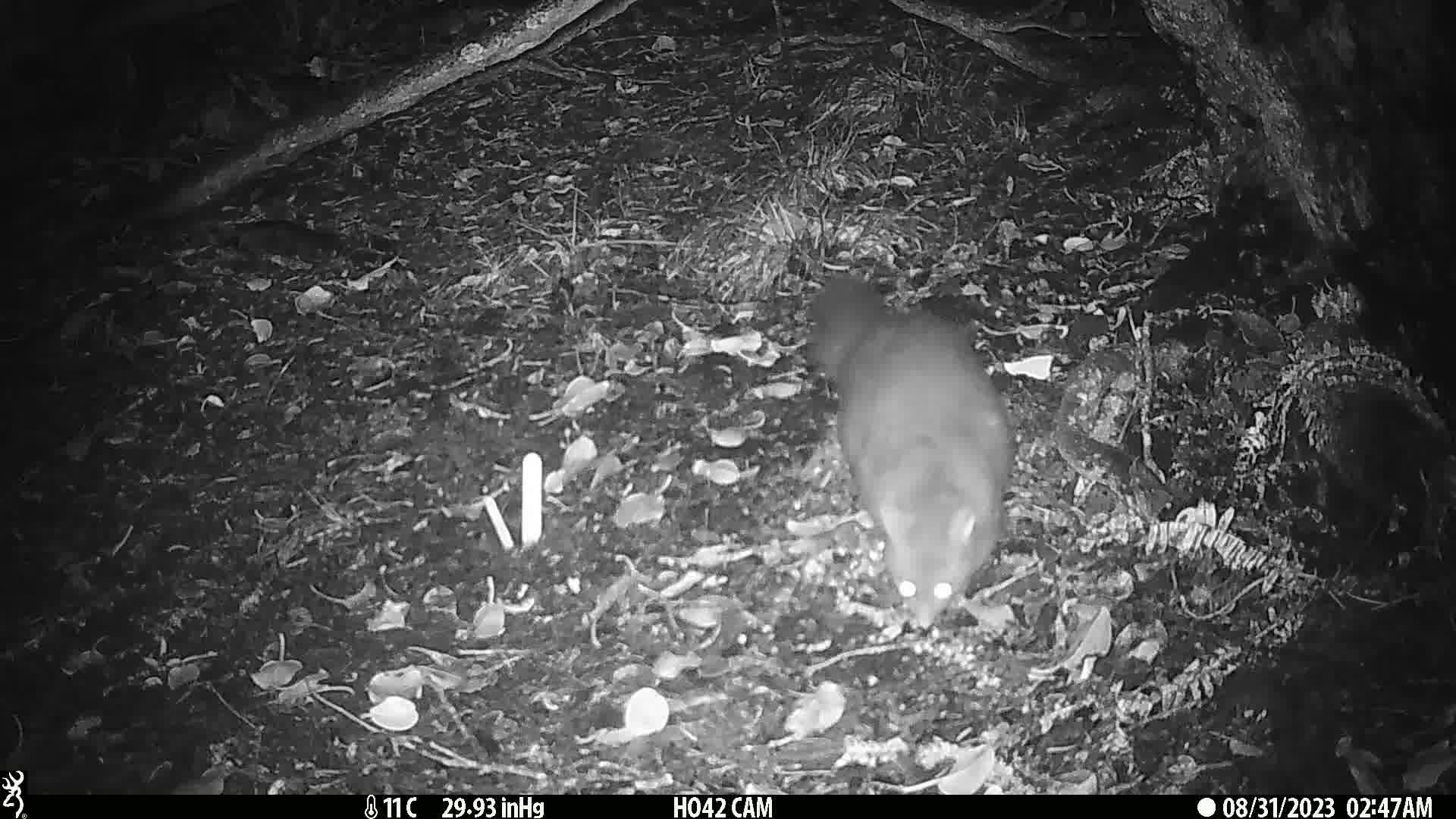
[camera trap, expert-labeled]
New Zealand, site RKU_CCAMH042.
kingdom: Animalia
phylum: Chordata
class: Mammalia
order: Diprotodontia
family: Phalangeridae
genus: Trichosurus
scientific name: Trichosurus vulpecula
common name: common brushtail possum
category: possum